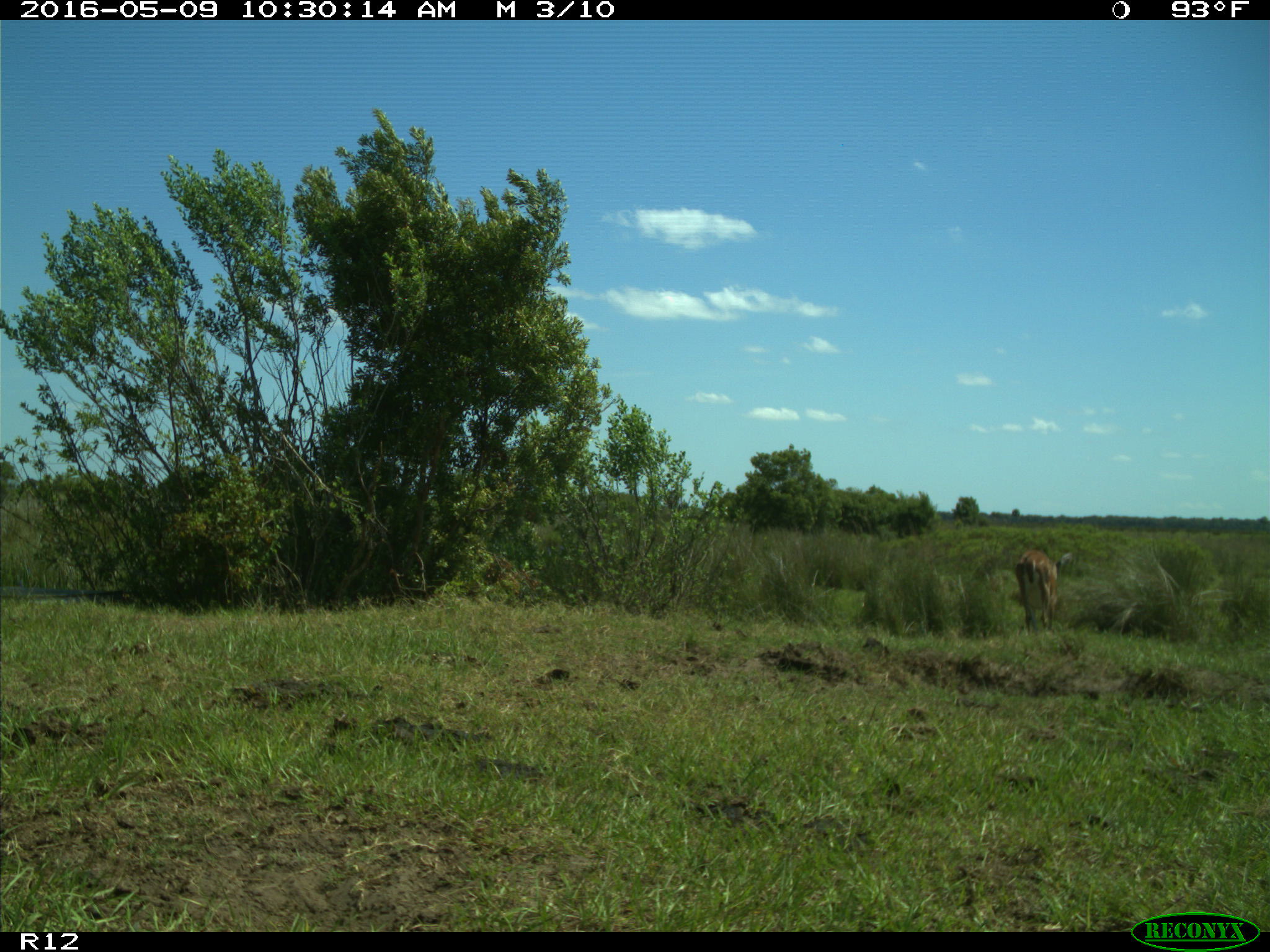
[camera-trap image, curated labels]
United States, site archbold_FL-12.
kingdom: Animalia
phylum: Chordata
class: Mammalia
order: Artiodactyla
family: Cervidae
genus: Odocoileus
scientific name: Odocoileus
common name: deer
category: unidentified deer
Unidentified deer (deer) (Odocoileus).